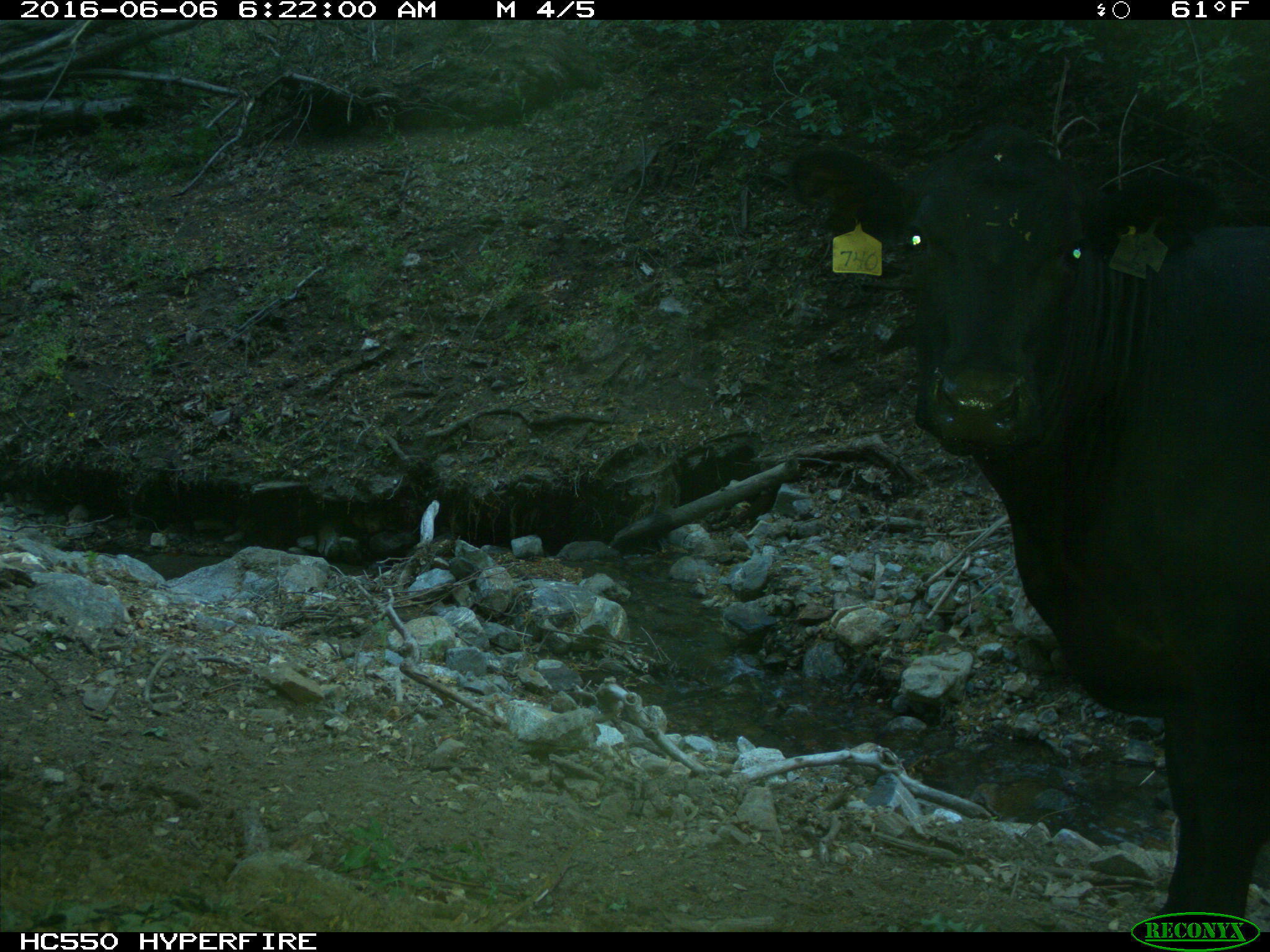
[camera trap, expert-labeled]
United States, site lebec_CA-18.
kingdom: Animalia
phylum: Chordata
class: Mammalia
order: Artiodactyla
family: Bovidae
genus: Bos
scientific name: Bos taurus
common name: domestic cow